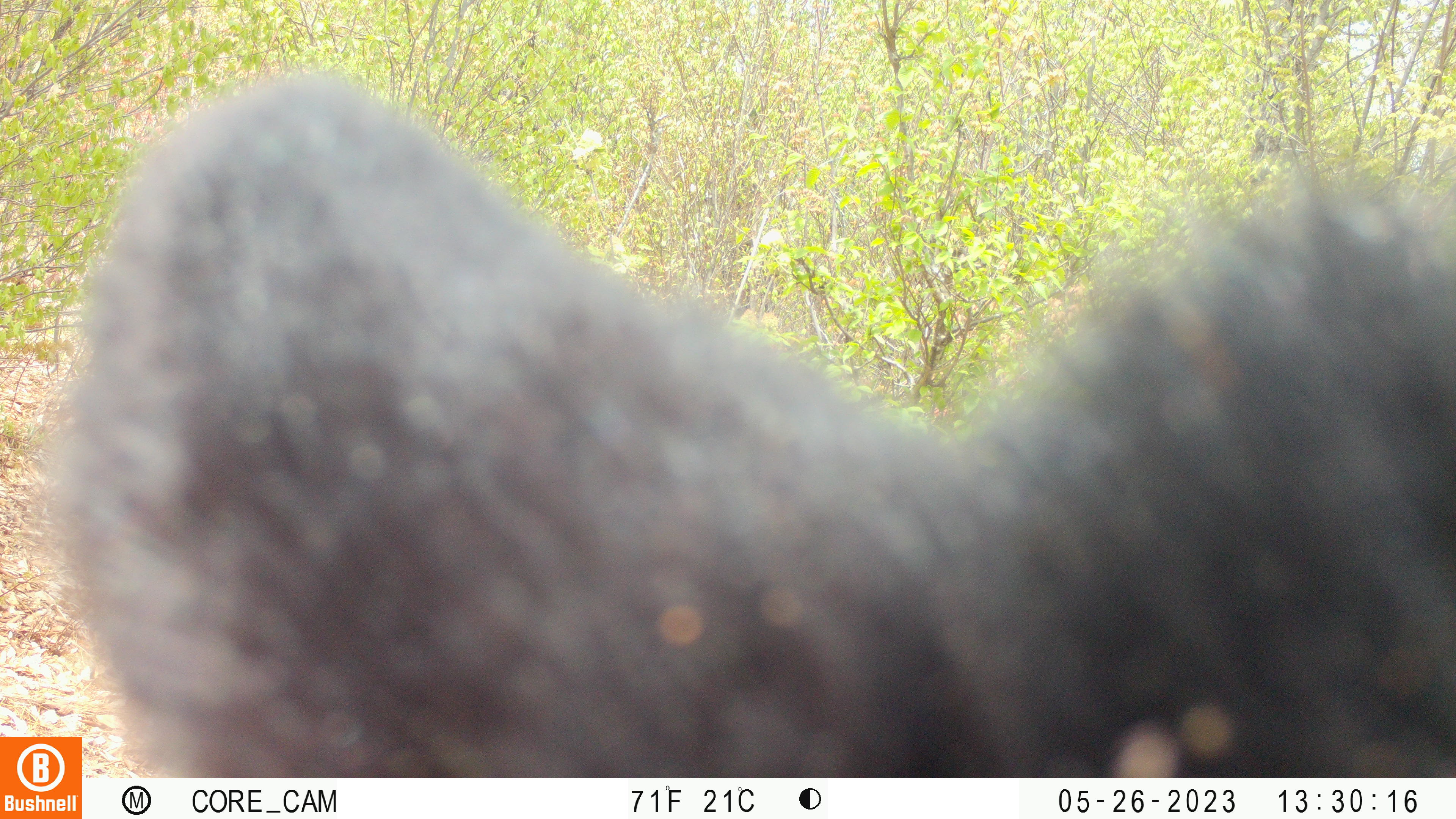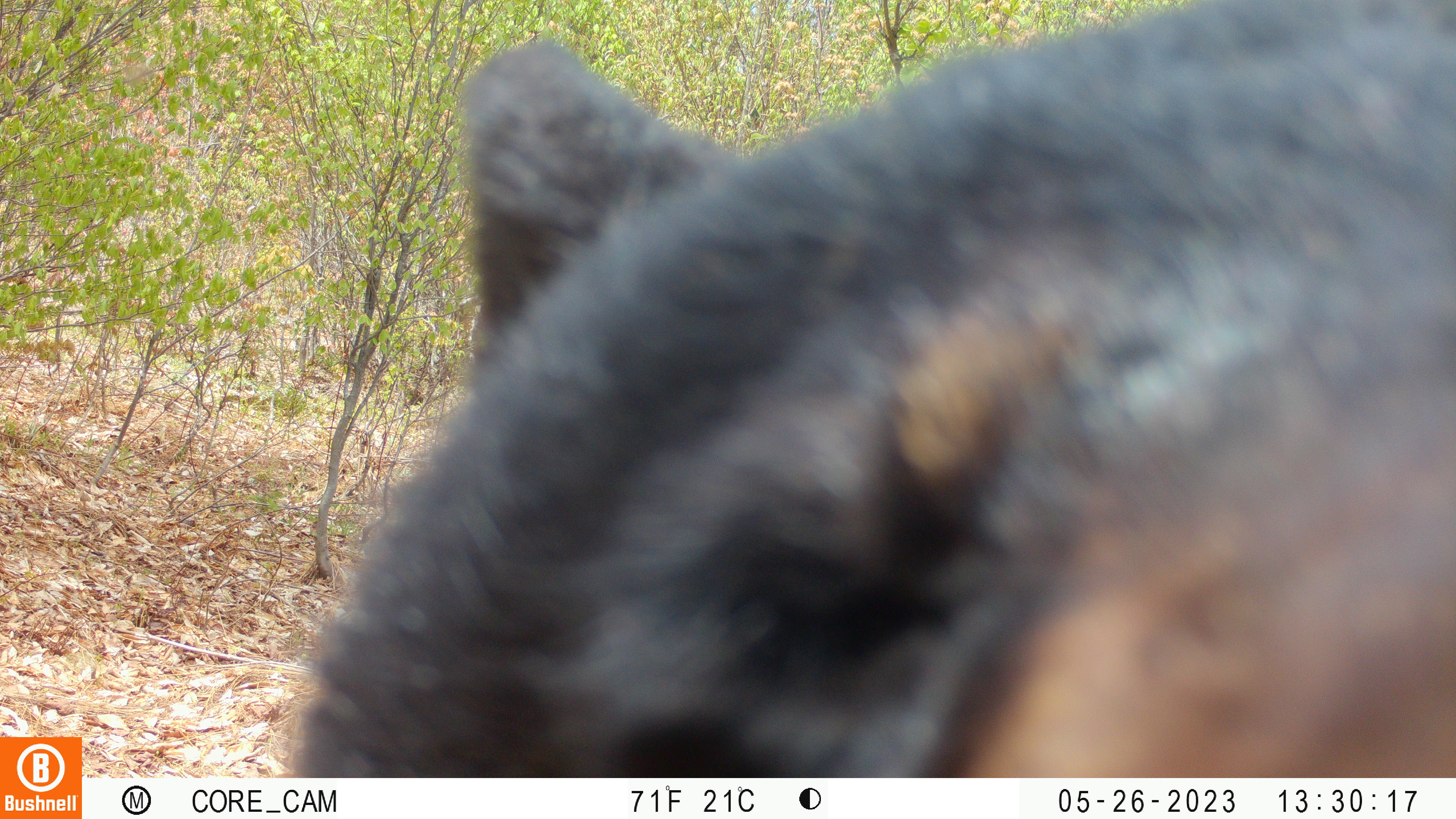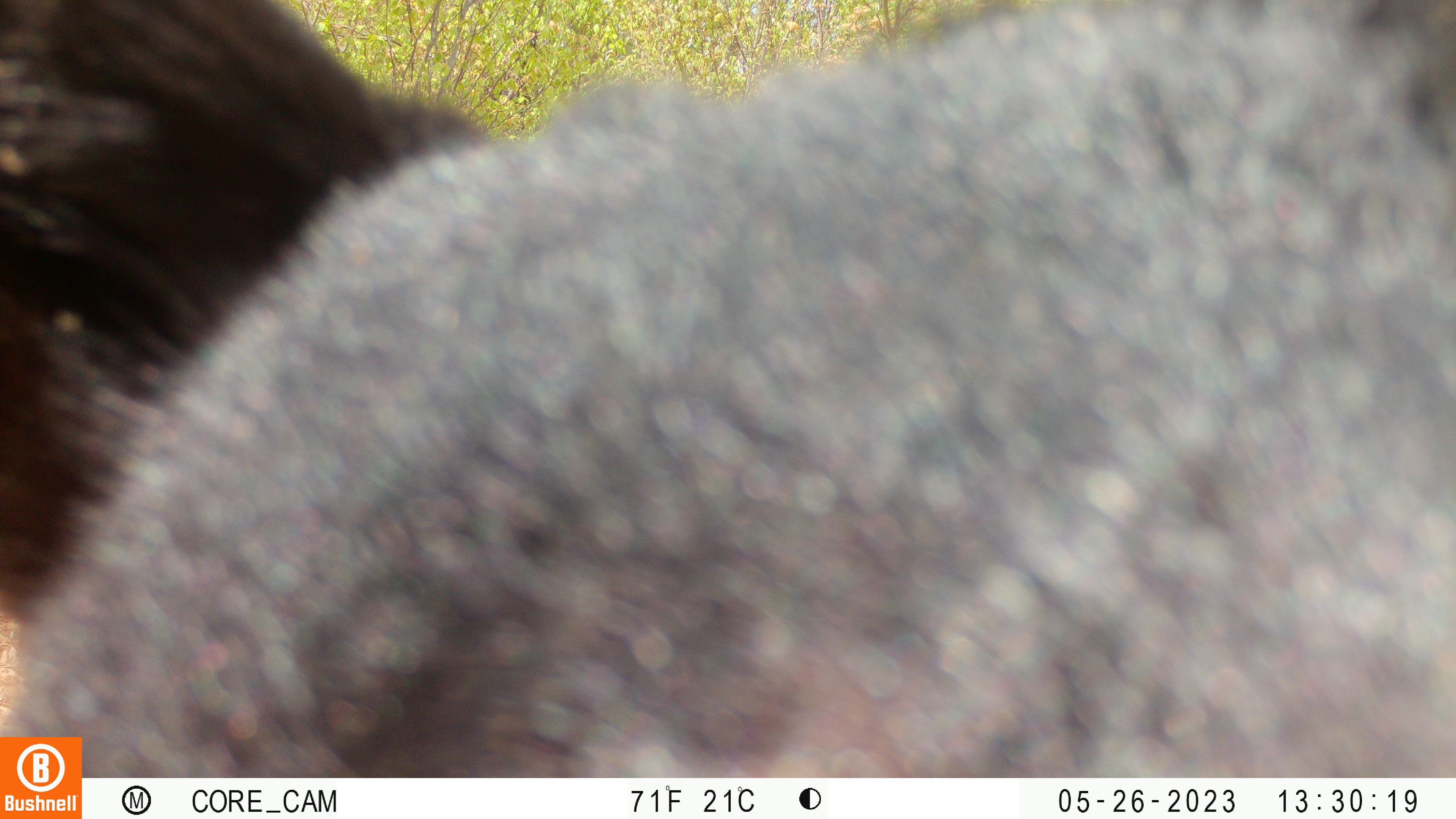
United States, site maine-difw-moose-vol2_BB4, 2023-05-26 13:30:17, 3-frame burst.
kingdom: Animalia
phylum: Chordata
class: Mammalia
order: Carnivora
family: Ursidae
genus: Ursus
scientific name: Ursus americanus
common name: black bear